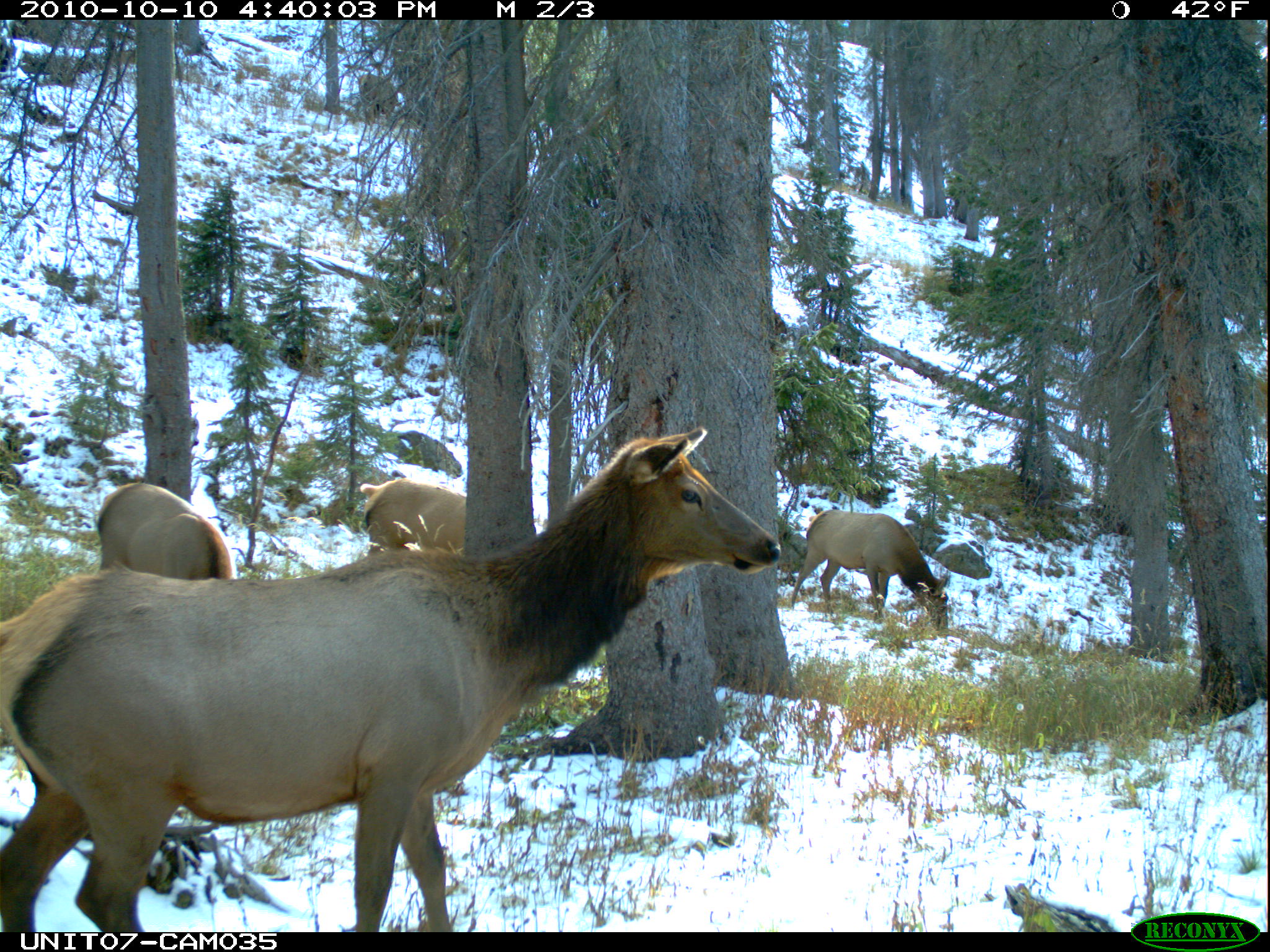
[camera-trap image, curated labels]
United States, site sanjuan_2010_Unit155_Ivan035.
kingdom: Animalia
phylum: Chordata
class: Mammalia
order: Artiodactyla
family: Cervidae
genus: Cervus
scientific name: Cervus elaphus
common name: red deer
Cervus elaphus (red deer).